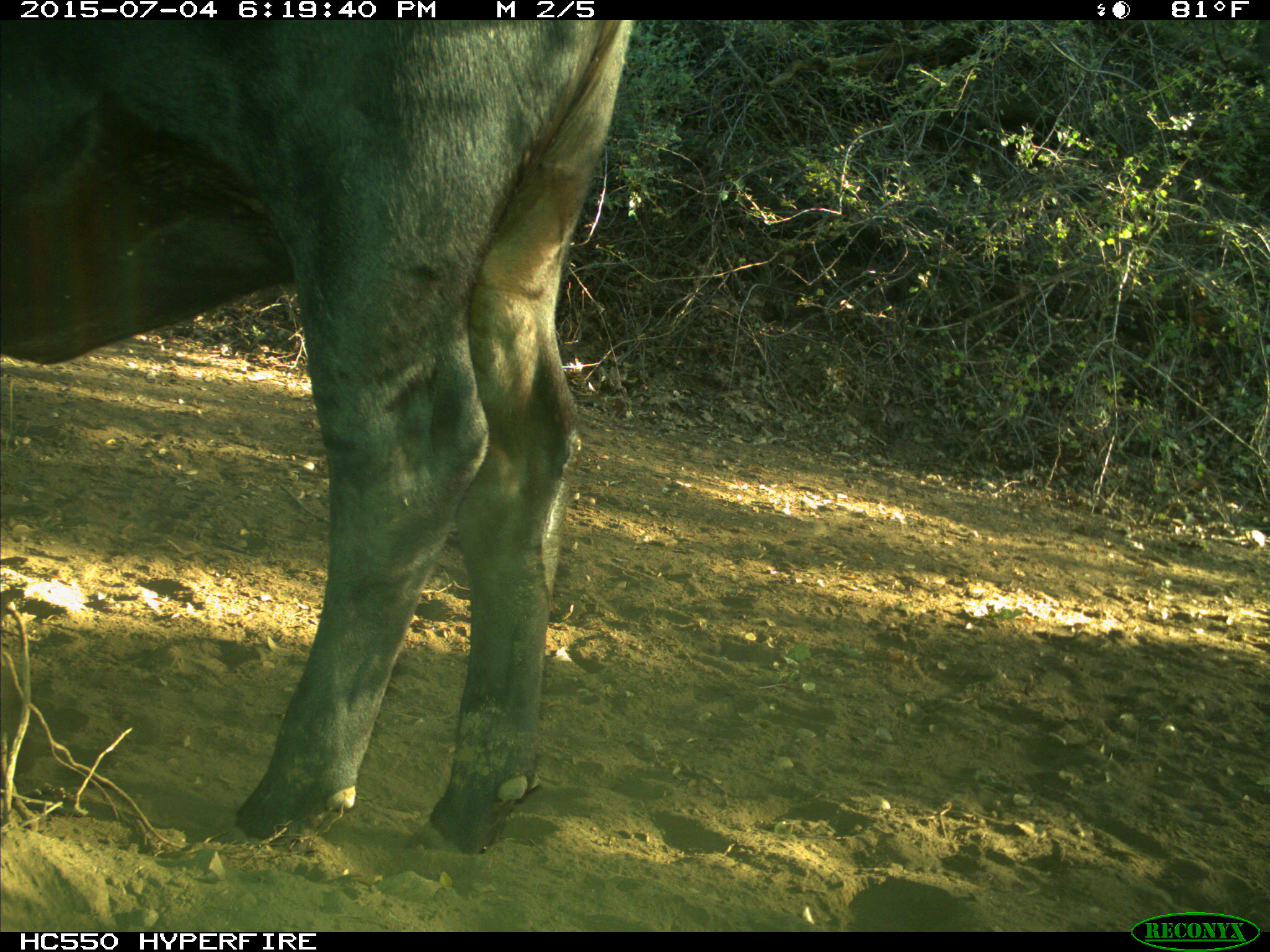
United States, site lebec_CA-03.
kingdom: Animalia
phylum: Chordata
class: Mammalia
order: Artiodactyla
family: Bovidae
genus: Bos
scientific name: Bos taurus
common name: domestic cow